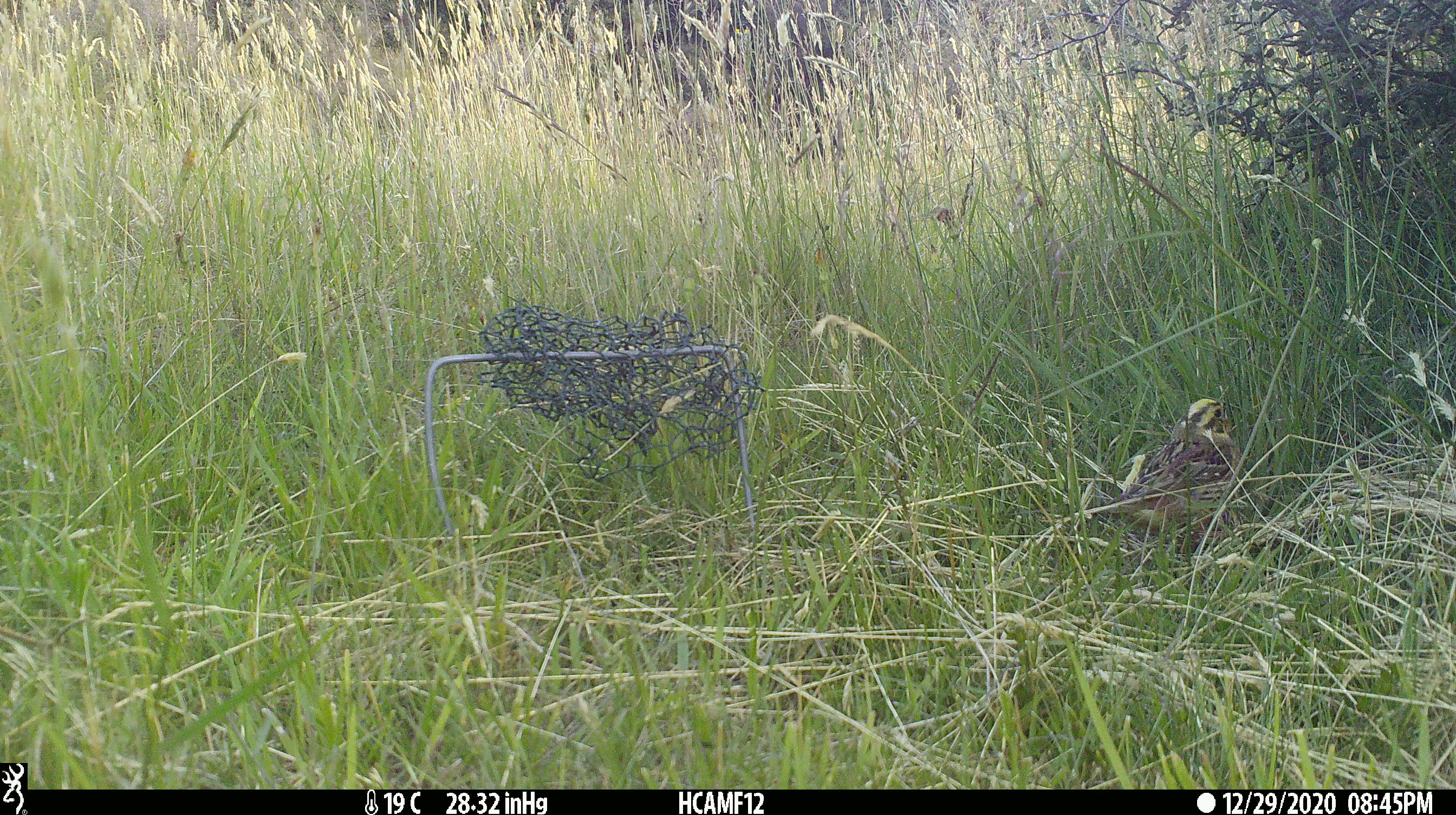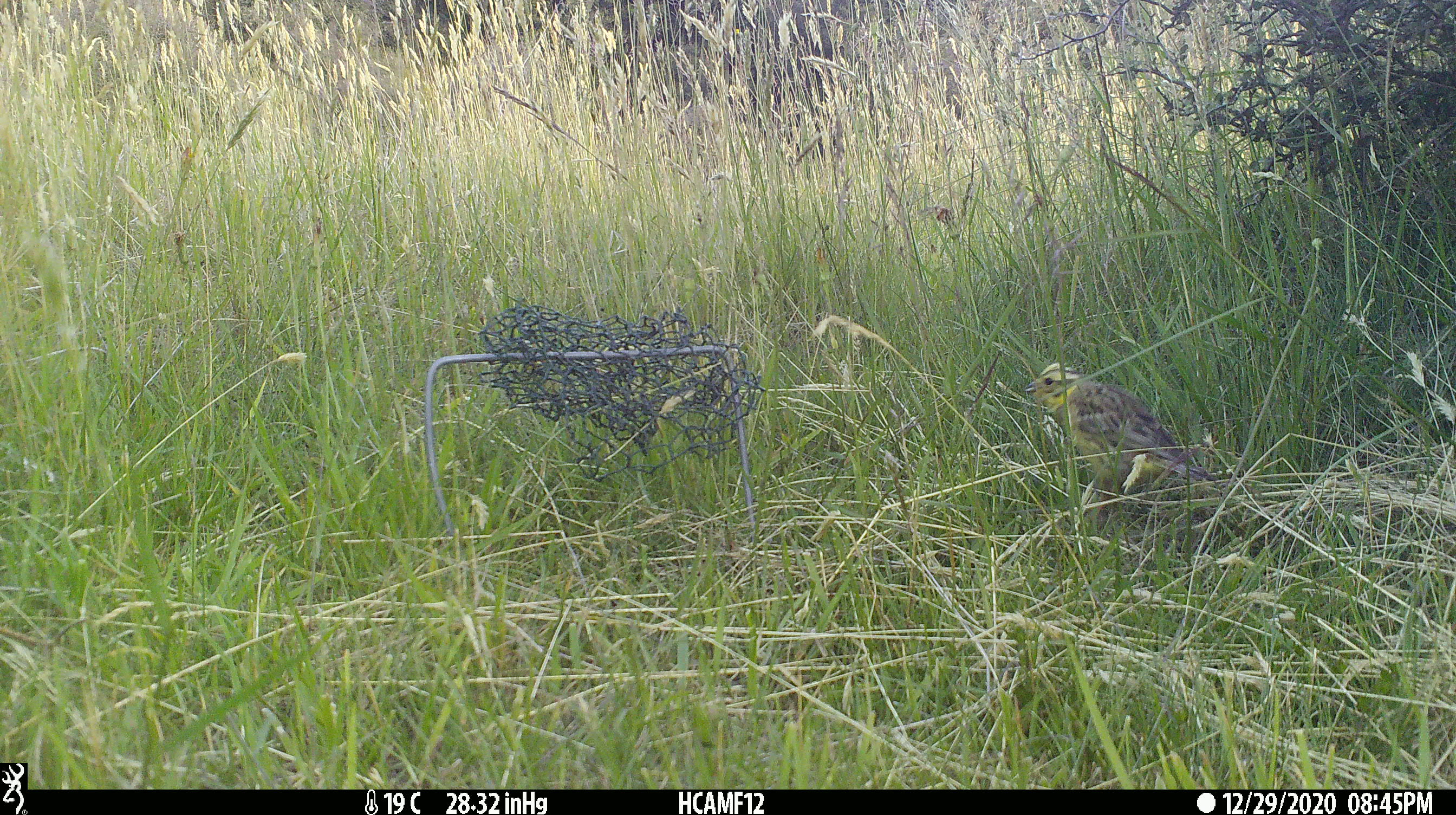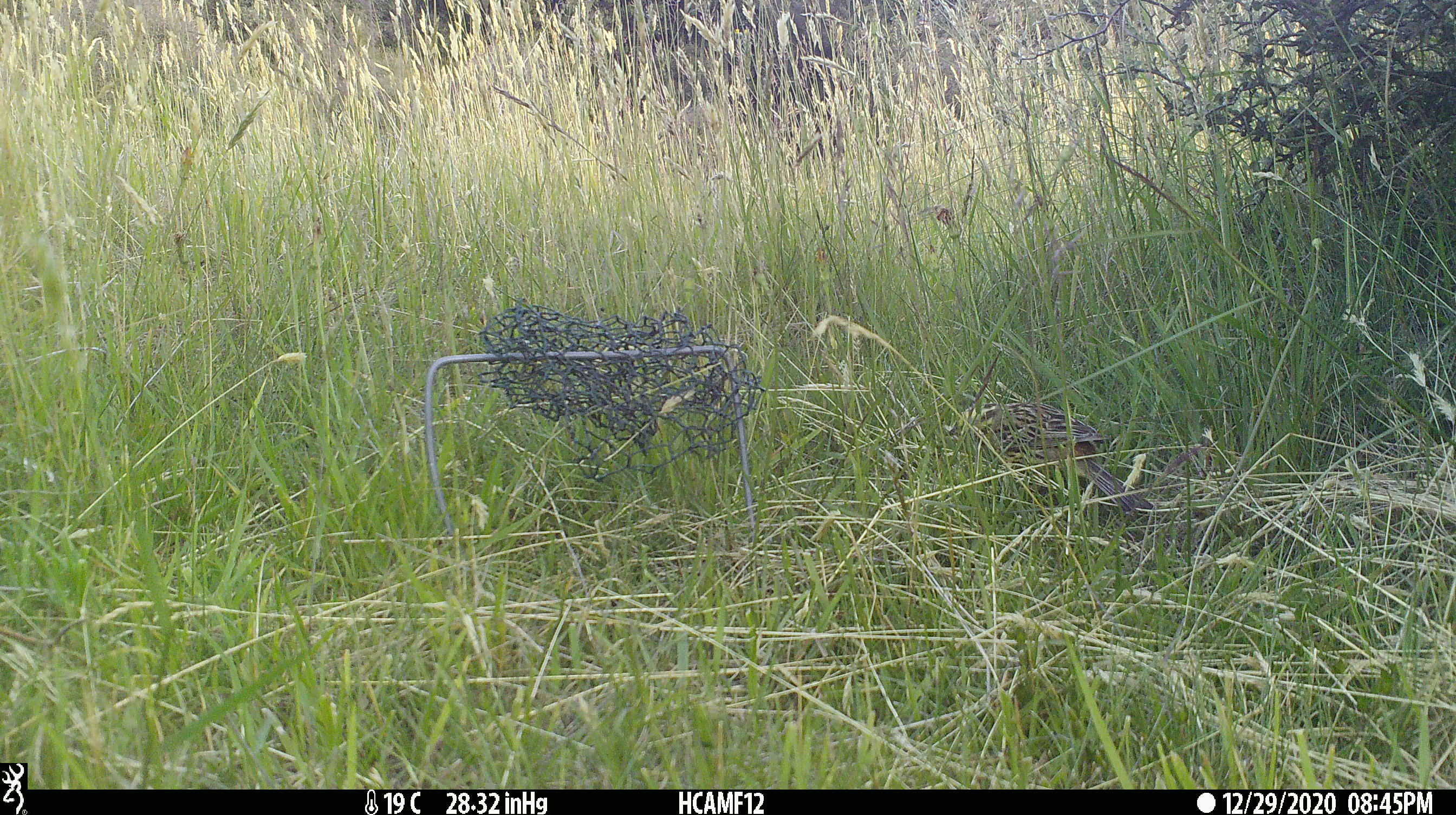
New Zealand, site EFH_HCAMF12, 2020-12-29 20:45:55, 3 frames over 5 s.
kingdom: Animalia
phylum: Chordata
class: Aves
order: Passeriformes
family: Emberizidae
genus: Emberiza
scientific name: Emberiza citrinella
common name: yellowhammer